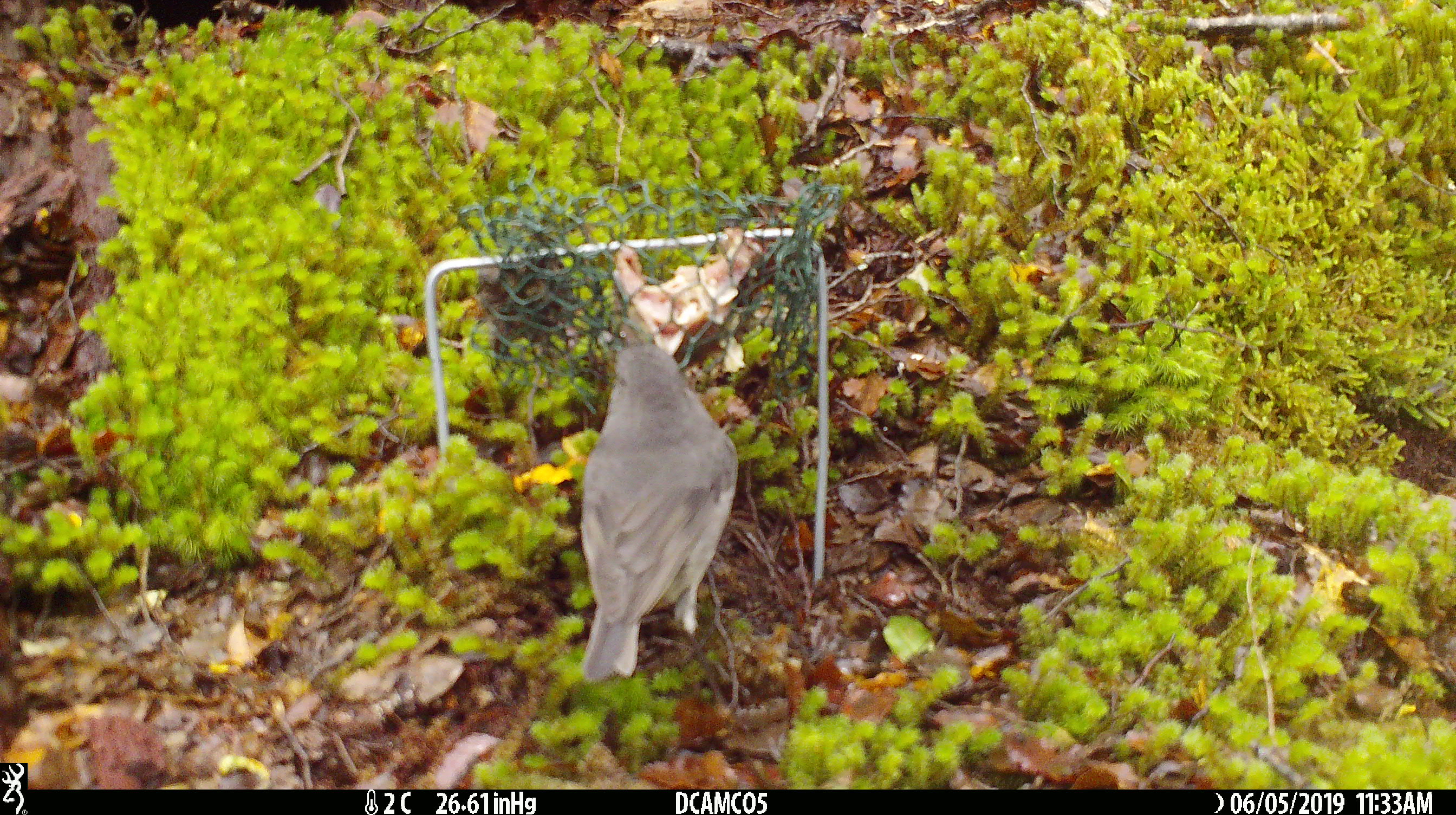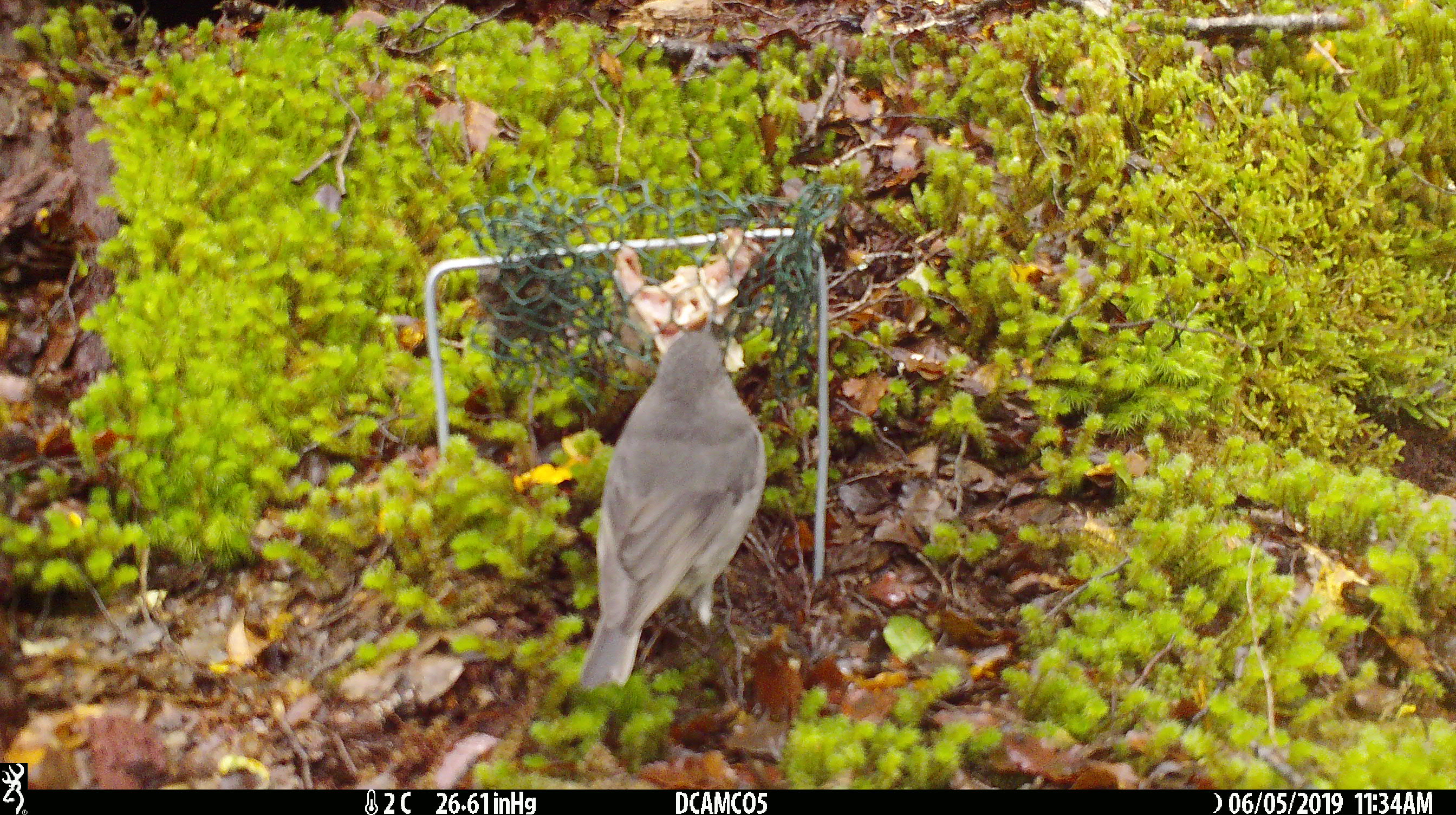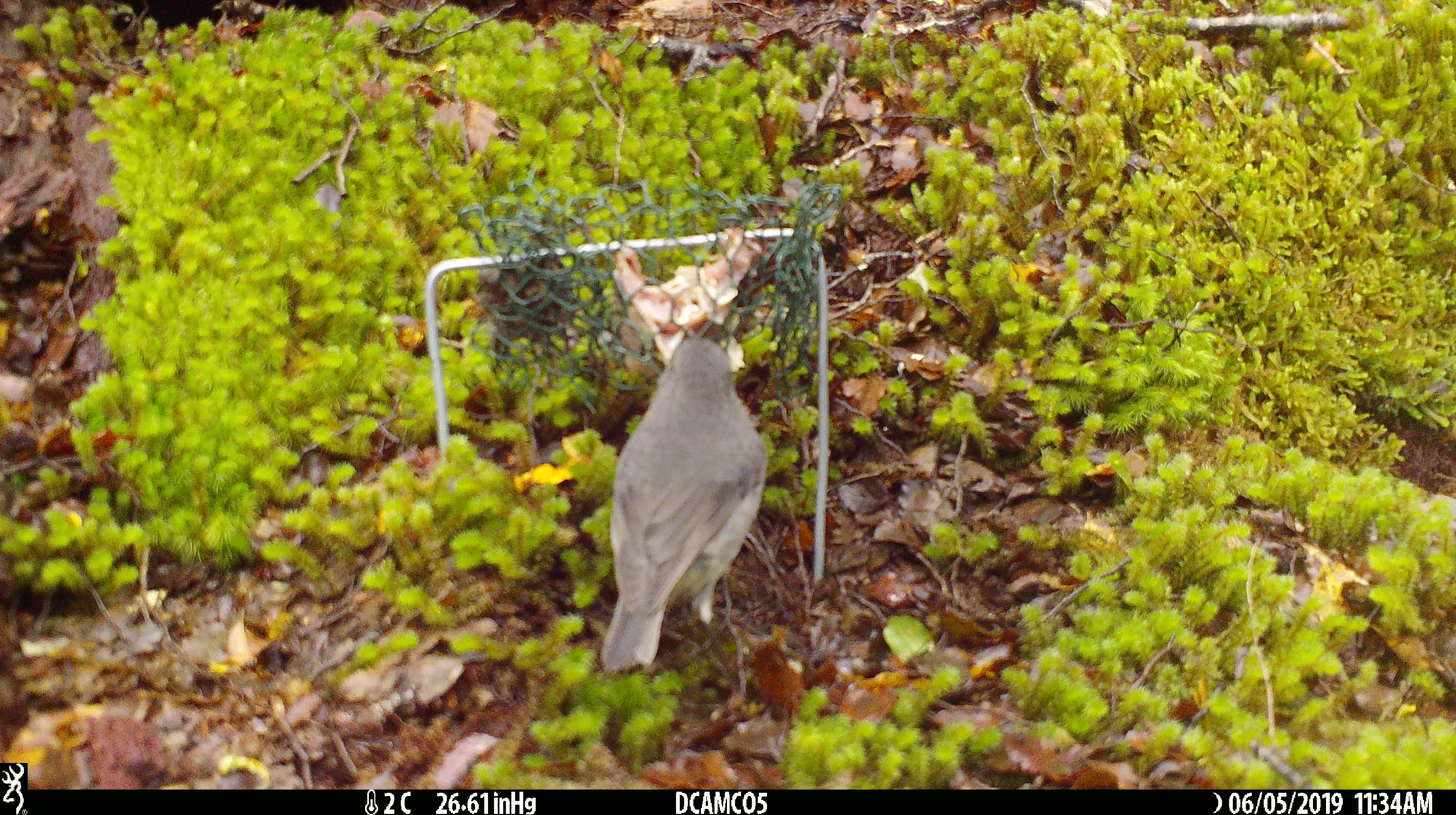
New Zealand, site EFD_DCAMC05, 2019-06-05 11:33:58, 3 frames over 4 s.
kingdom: Animalia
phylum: Chordata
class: Aves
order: Passeriformes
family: Petroicidae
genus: Petroica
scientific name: Petroica australis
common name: new zealand robin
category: robin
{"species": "robin (new zealand robin) (Petroica australis)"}